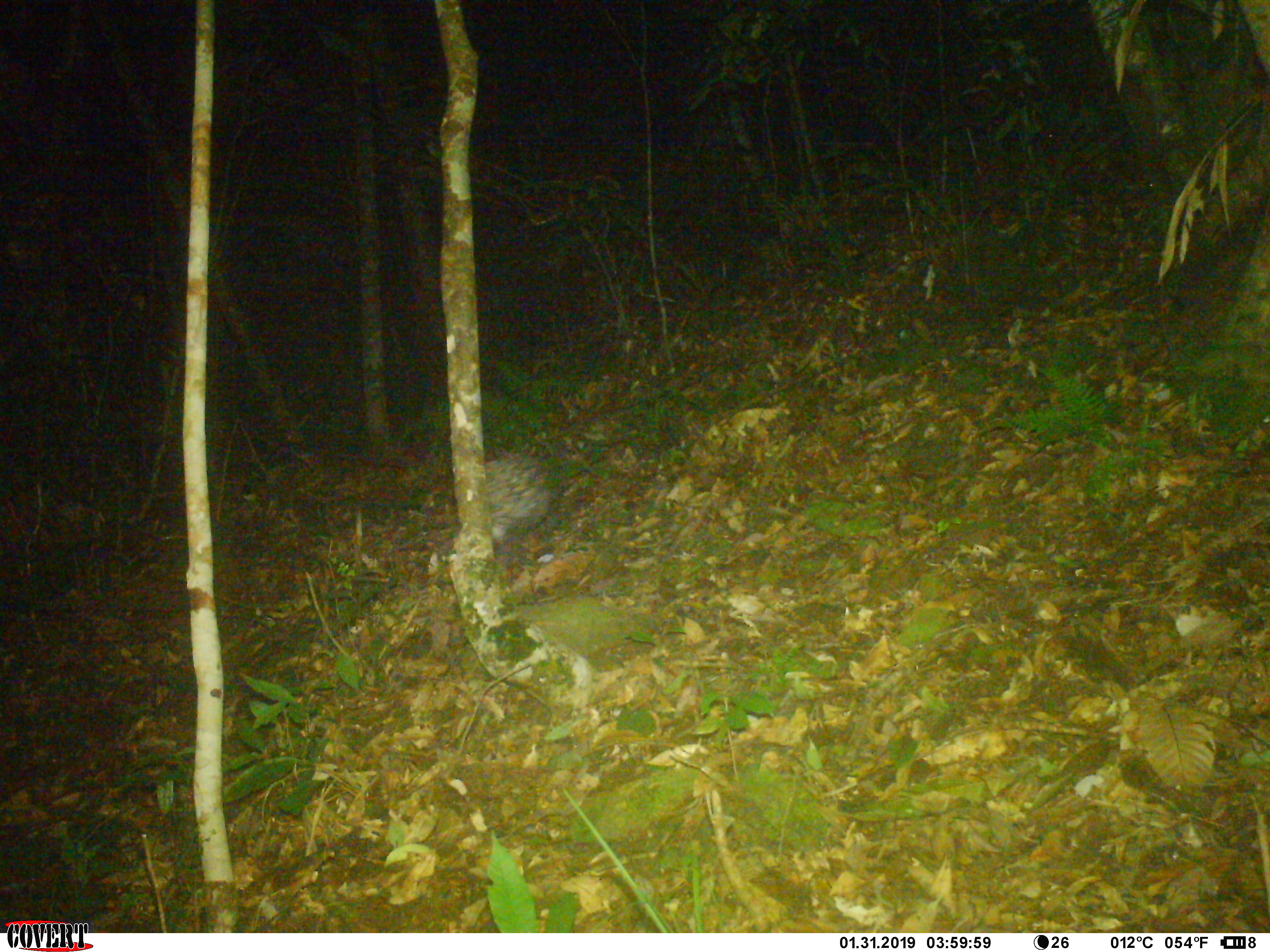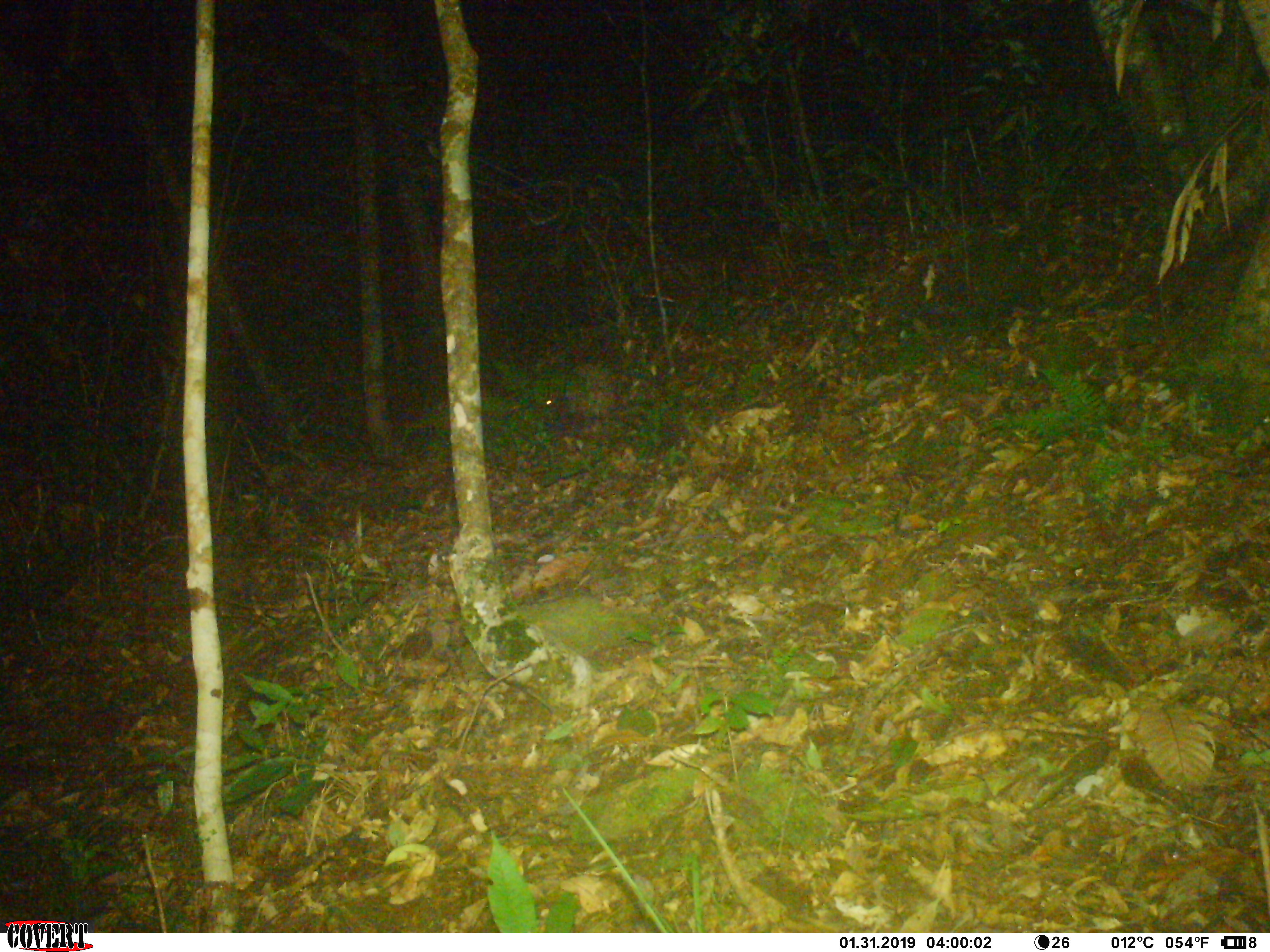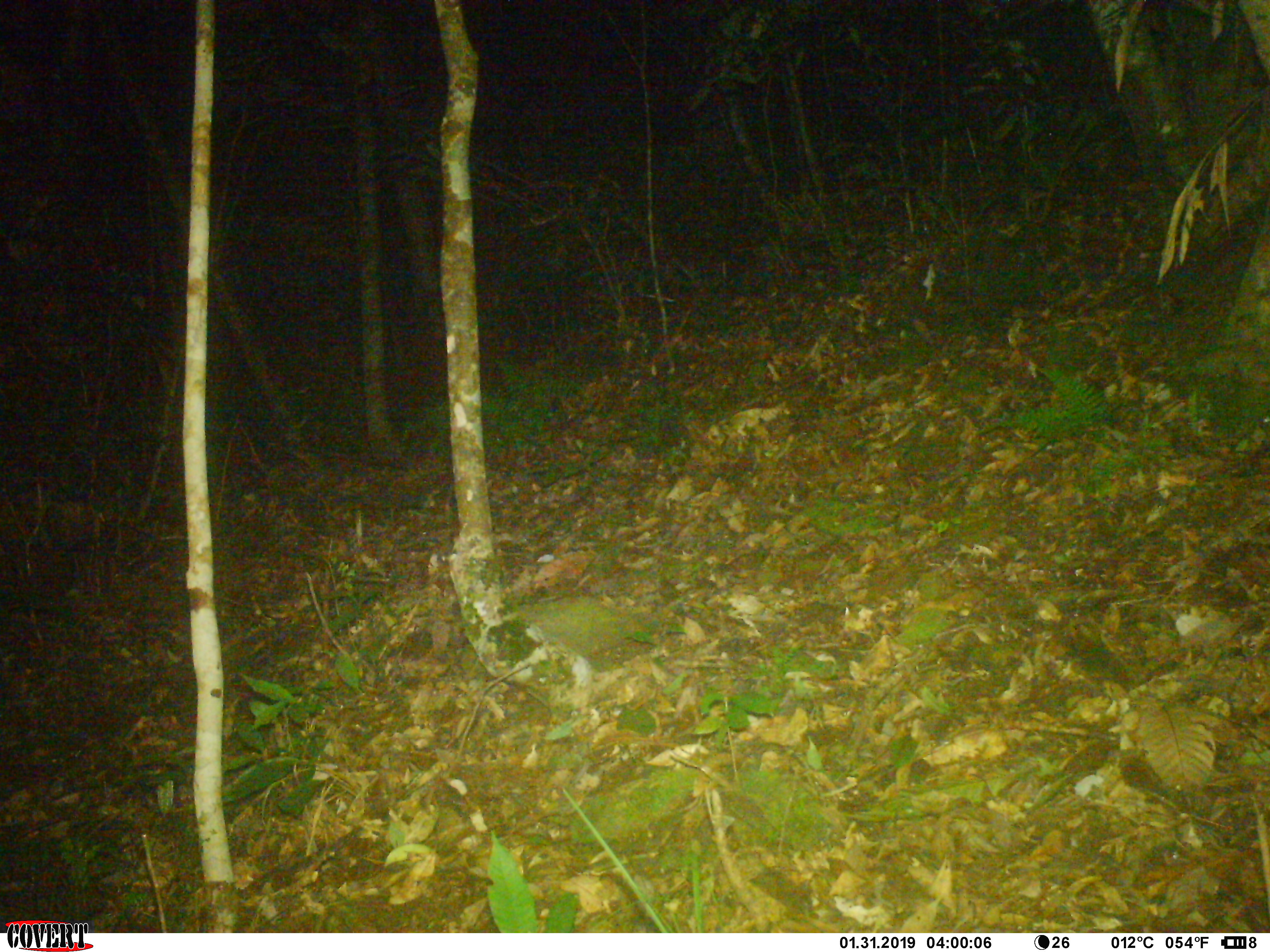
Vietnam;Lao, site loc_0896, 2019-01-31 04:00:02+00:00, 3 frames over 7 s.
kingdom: Animalia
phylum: Chordata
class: Mammalia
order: Rodentia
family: Hystricidae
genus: Hystrix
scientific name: Hystrix brachyura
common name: malayan porcupine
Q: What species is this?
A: Malayan porcupine (Hystrix brachyura).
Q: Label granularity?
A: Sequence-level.